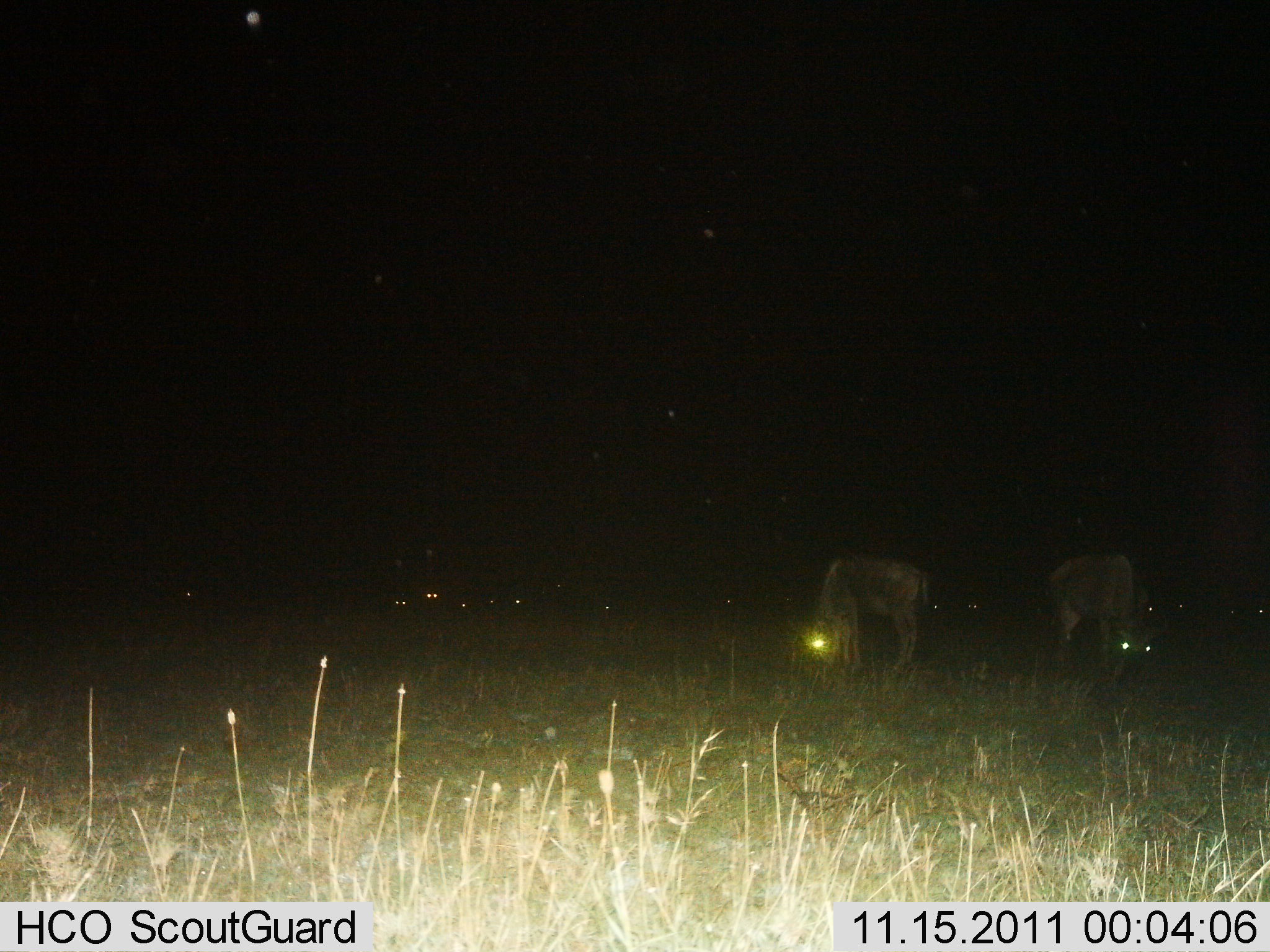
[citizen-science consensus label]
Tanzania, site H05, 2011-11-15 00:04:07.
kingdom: Animalia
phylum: Chordata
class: Mammalia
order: Artiodactyla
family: Bovidae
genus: Connochaetes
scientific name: Connochaetes taurinus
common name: blue wildebeest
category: wildebeest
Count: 11-50.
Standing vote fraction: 36%.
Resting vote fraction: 7%.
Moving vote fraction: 0%.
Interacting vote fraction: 0%.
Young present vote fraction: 0%.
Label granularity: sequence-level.